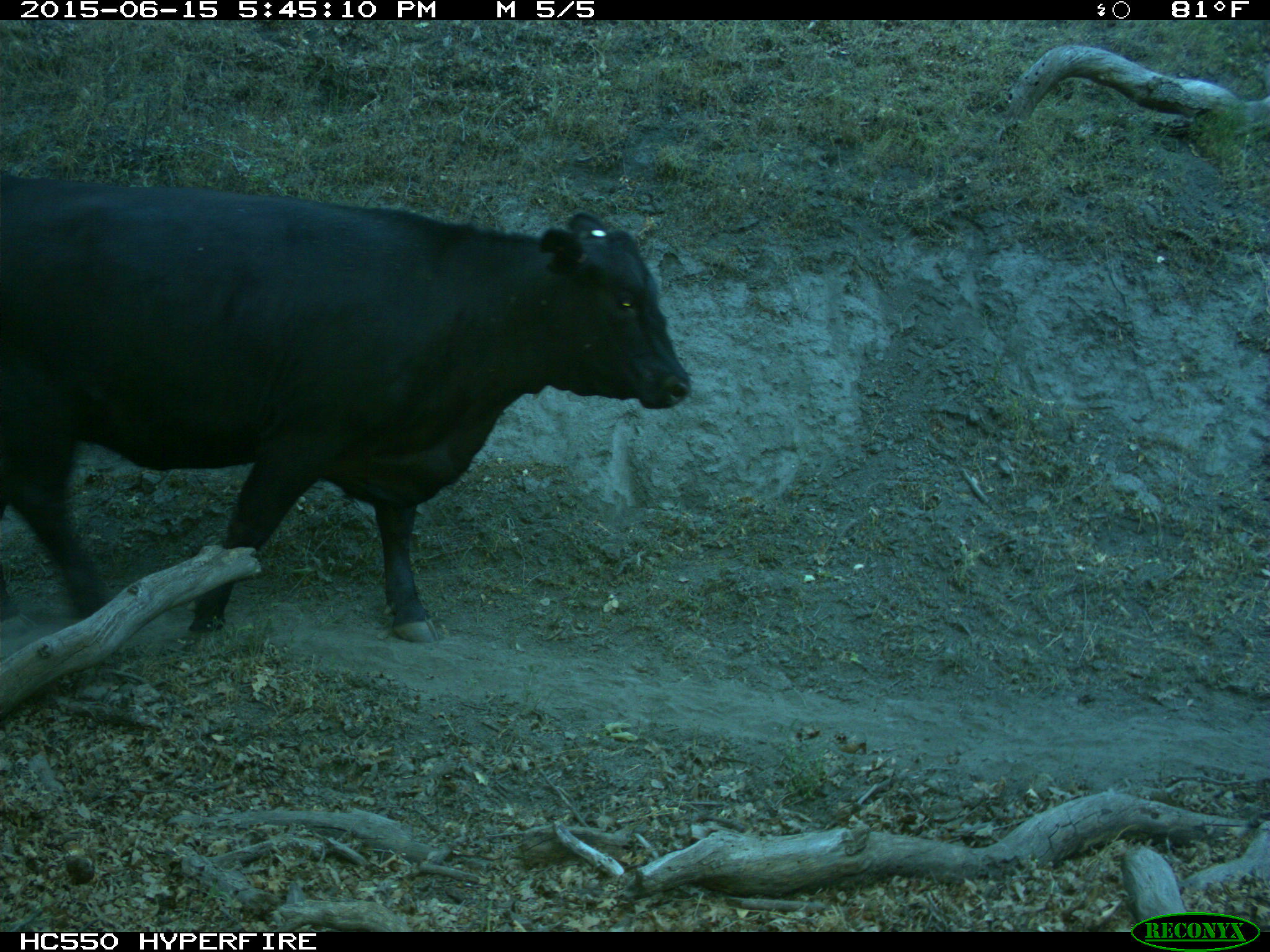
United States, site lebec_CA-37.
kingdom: Animalia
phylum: Chordata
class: Mammalia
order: Artiodactyla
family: Bovidae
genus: Bos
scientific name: Bos taurus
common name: domestic cow